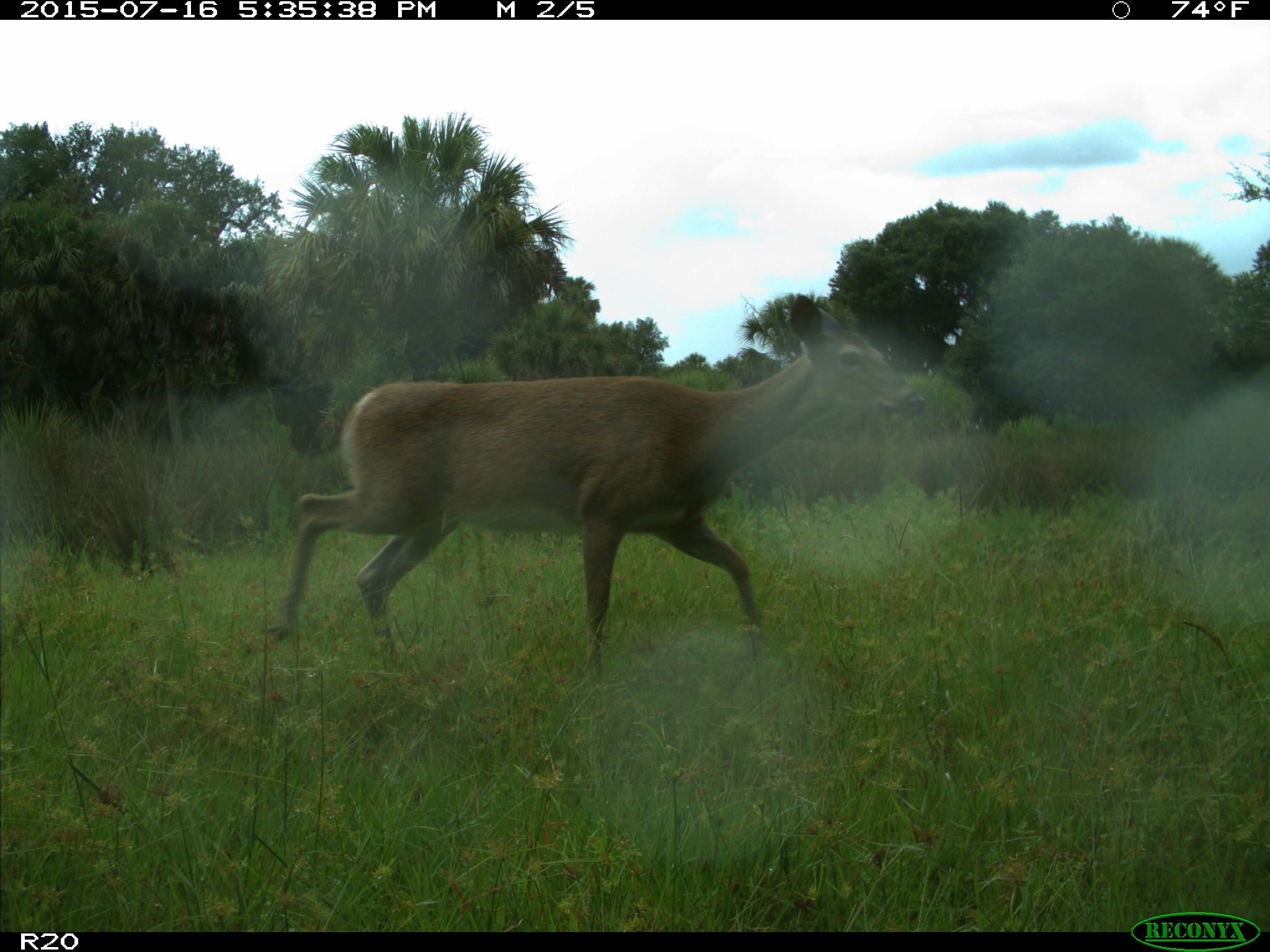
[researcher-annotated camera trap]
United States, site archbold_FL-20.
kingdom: Animalia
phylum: Chordata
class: Mammalia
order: Artiodactyla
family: Cervidae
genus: Odocoileus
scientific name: Odocoileus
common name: deer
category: unidentified deer